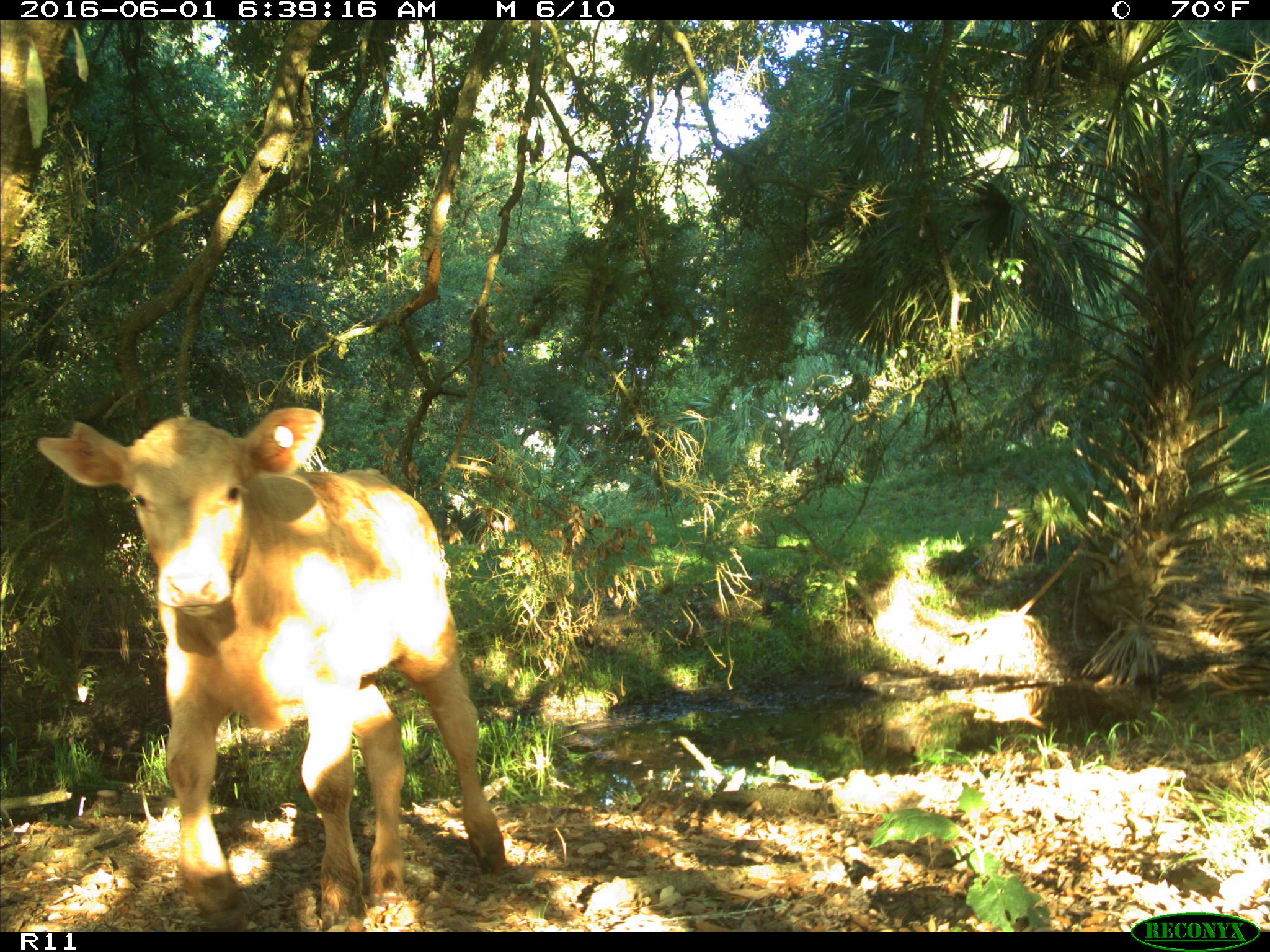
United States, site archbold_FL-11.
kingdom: Animalia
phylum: Chordata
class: Mammalia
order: Artiodactyla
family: Bovidae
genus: Bos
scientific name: Bos taurus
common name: domestic cow